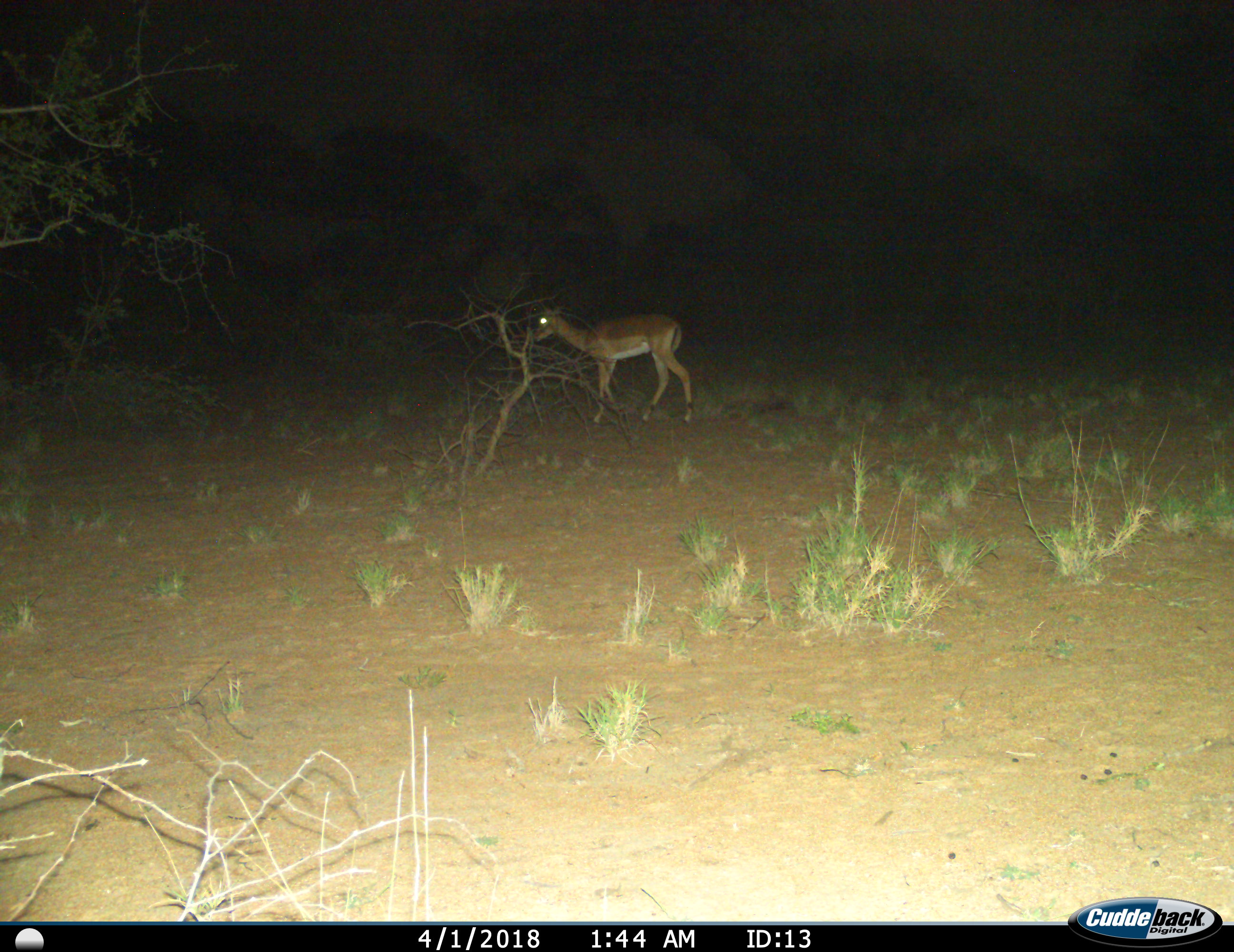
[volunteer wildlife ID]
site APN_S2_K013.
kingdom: Animalia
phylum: Chordata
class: Mammalia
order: Artiodactyla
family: Bovidae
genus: Aepyceros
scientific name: Aepyceros melampus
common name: impala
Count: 1.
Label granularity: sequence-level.